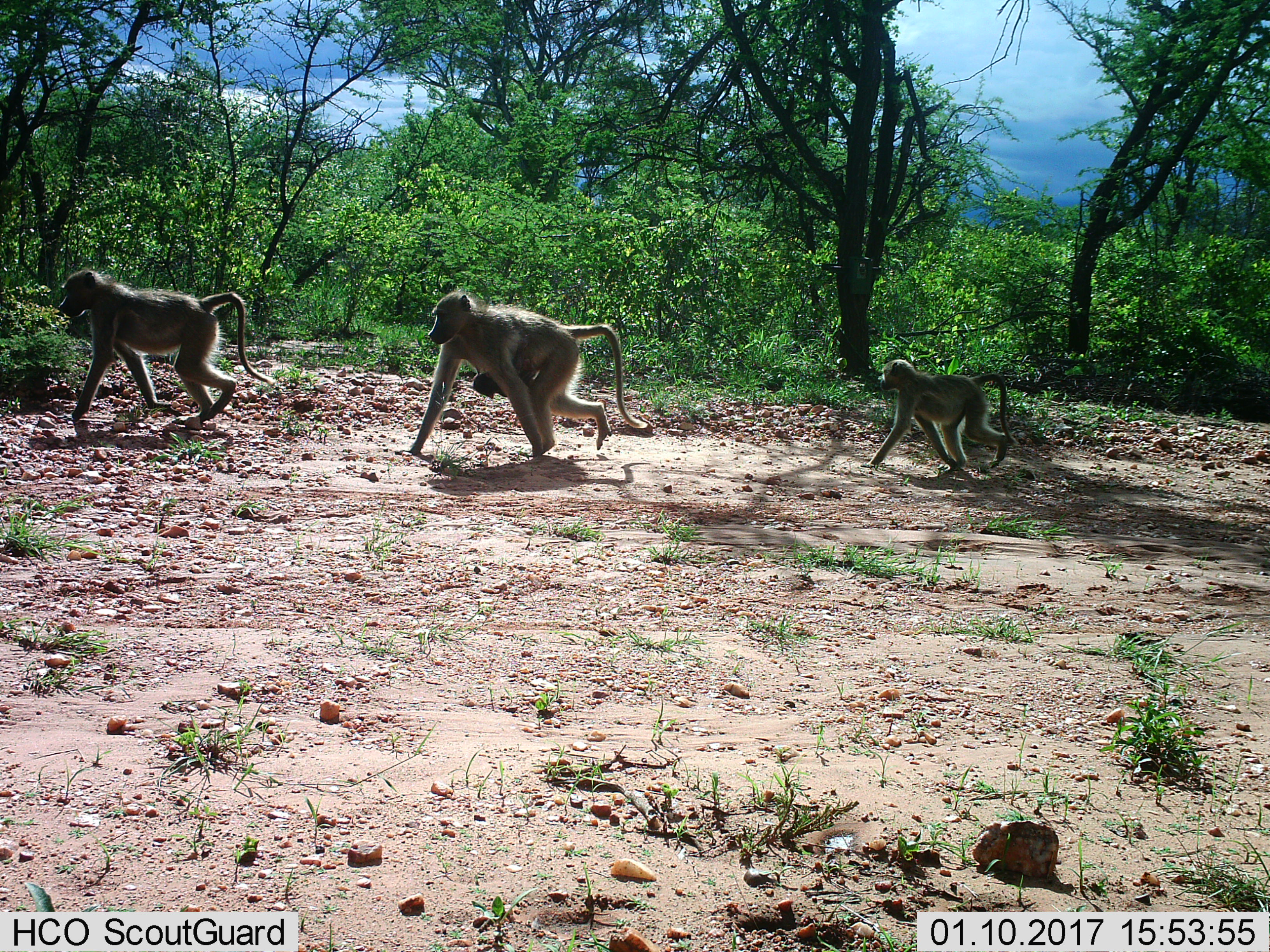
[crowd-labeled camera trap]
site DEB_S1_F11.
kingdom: Animalia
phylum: Chordata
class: Mammalia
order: Primates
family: Cercopithecidae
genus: Papio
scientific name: Papio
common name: baboon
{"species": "baboon (Papio)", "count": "4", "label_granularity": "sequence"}